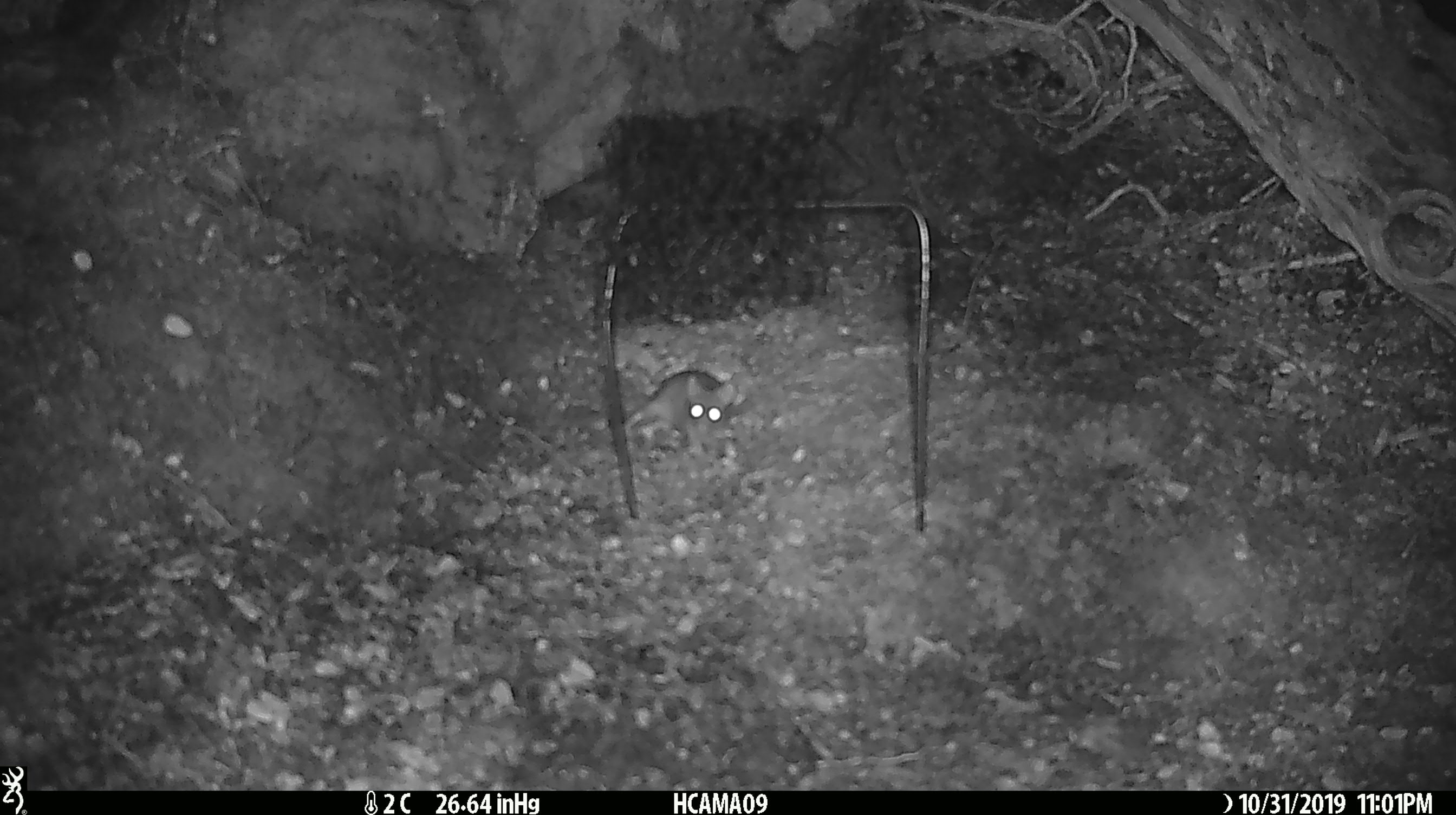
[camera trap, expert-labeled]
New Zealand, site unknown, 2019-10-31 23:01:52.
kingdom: Animalia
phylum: Chordata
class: Mammalia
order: Rodentia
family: Muridae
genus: Mus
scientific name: Mus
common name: mouse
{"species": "mouse (Mus)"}